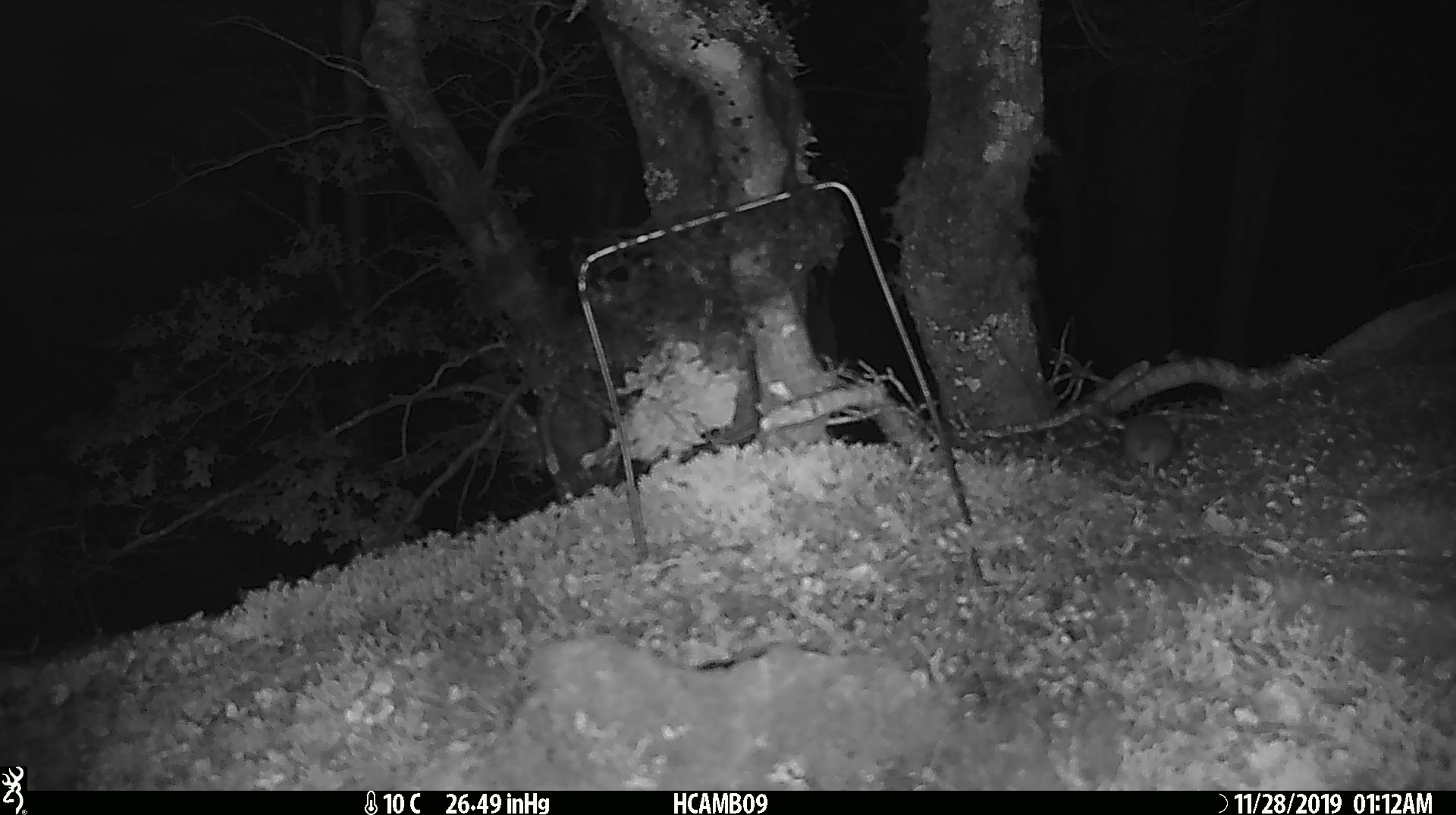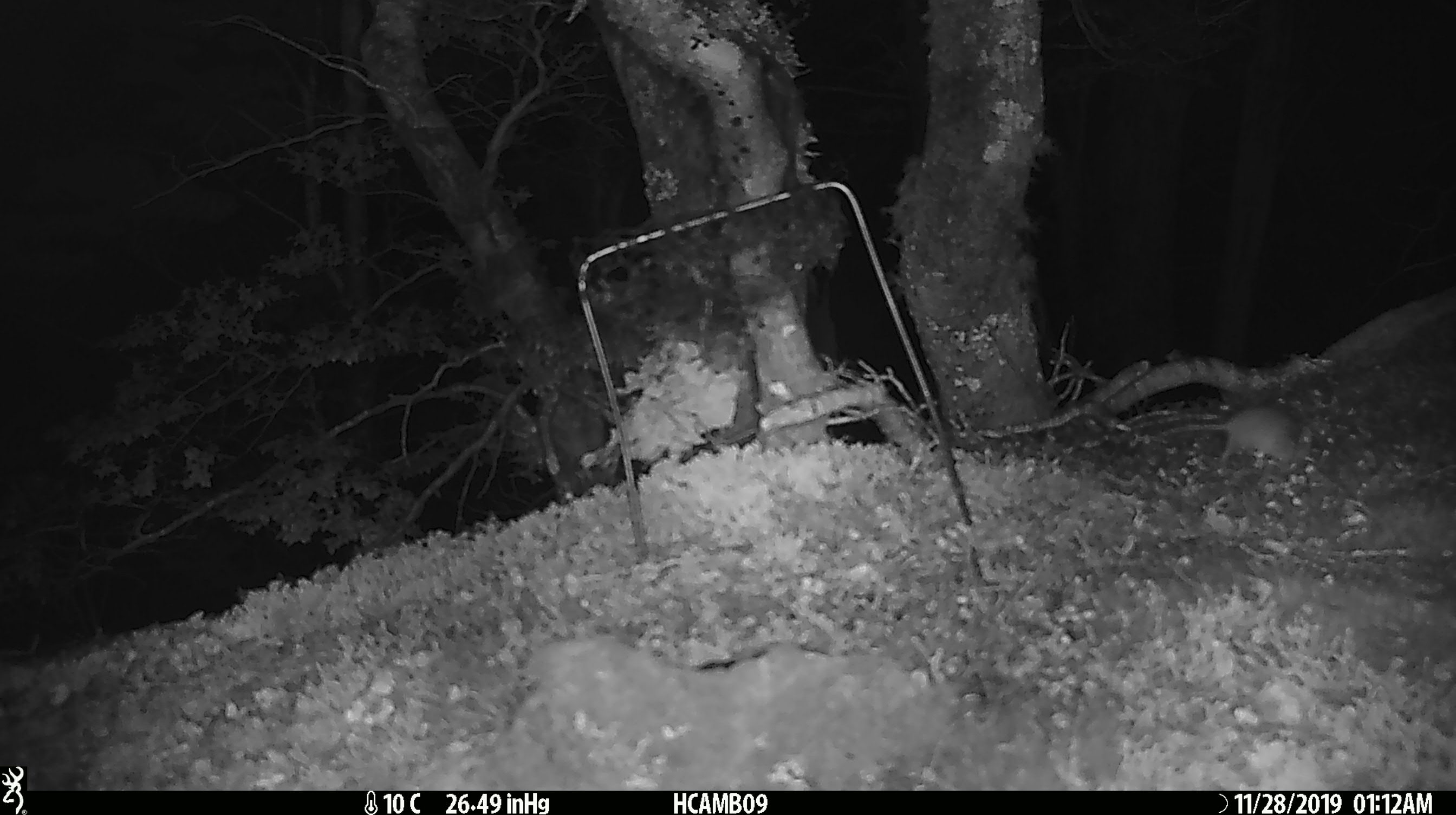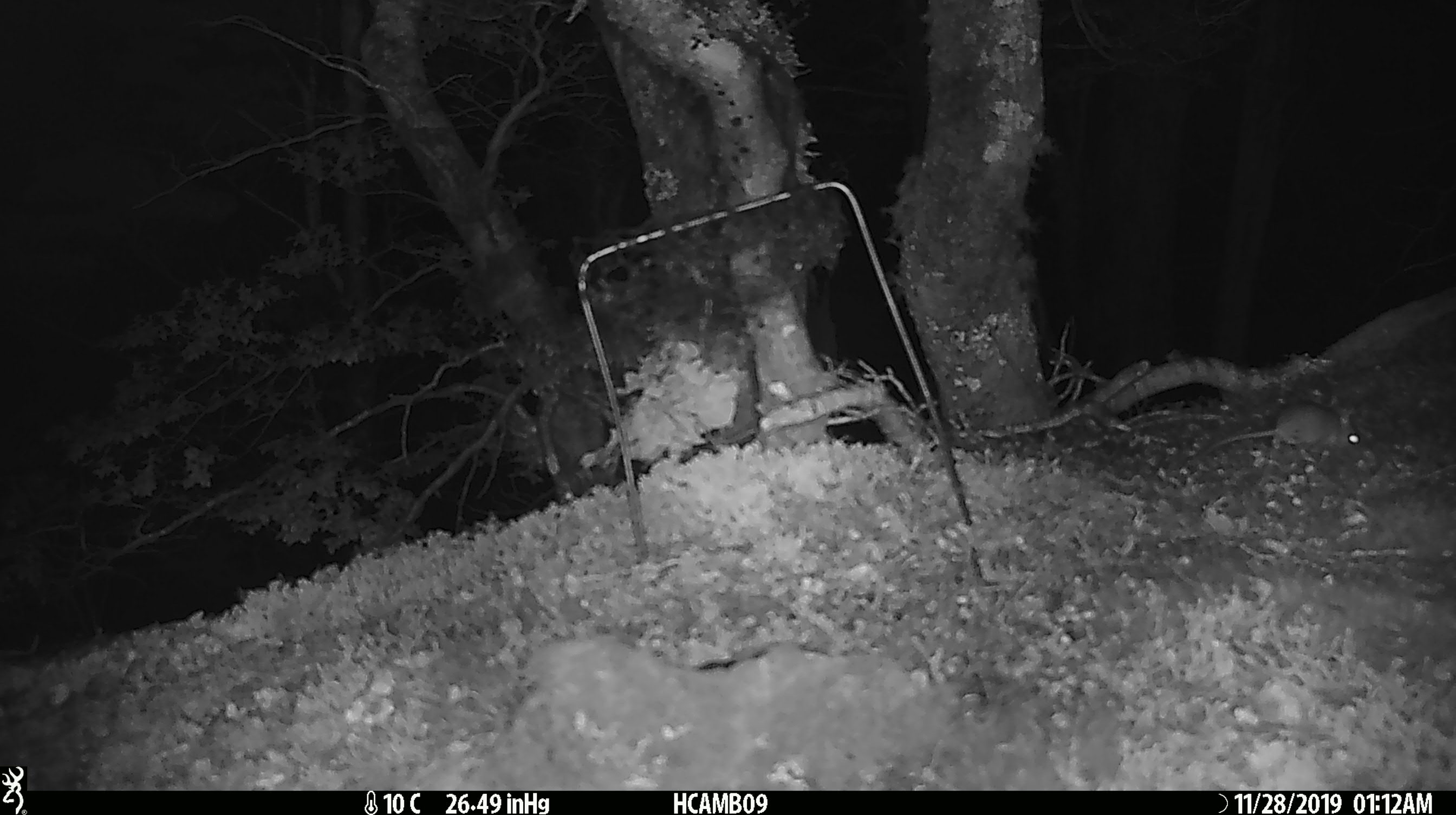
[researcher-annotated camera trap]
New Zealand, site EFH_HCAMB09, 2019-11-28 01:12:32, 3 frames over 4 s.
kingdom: Animalia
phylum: Chordata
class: Mammalia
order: Rodentia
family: Muridae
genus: Mus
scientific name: Mus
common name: mouse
Mouse (Mus).